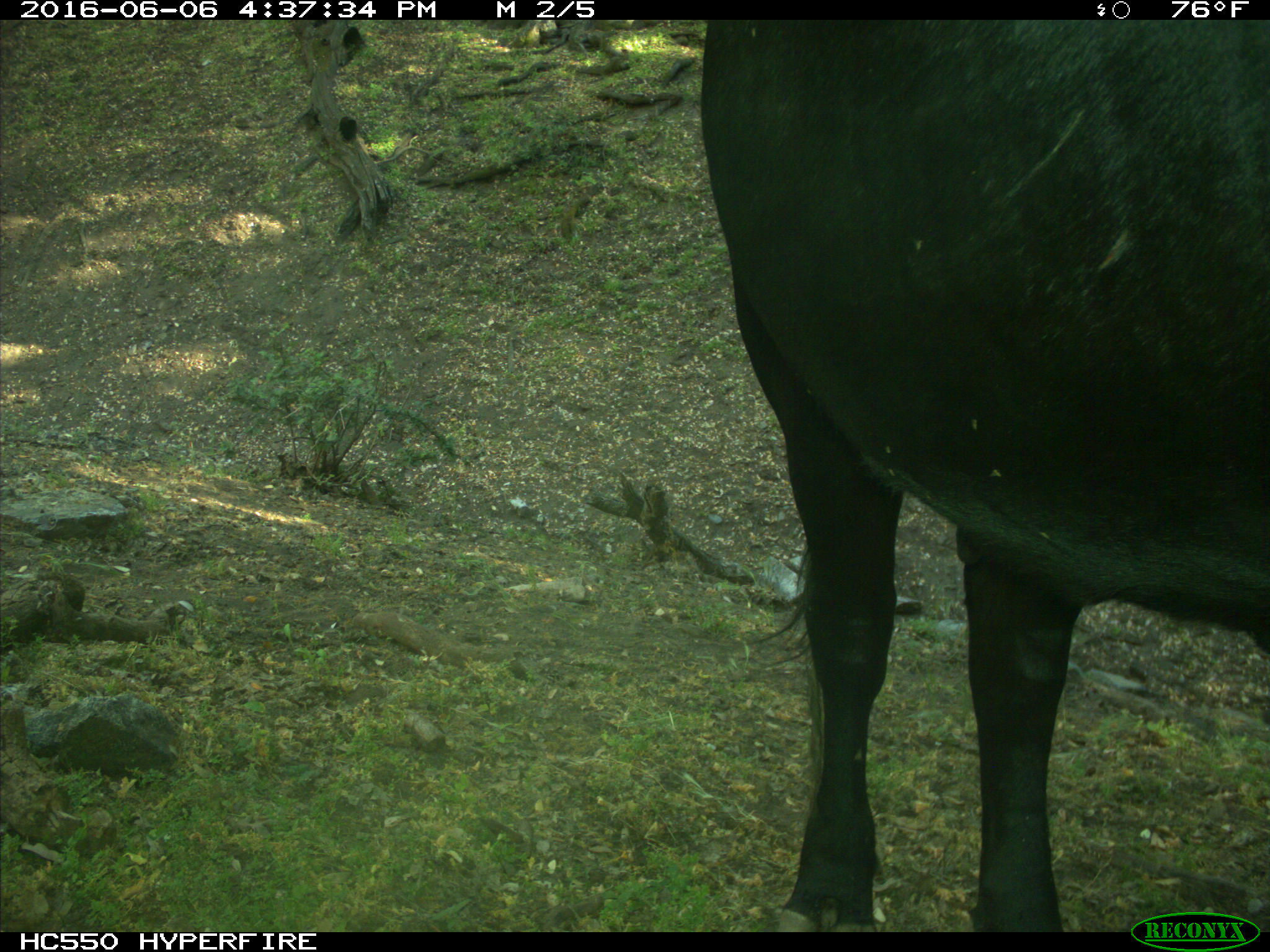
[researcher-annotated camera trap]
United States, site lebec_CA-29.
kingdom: Animalia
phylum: Chordata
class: Mammalia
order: Artiodactyla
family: Bovidae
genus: Bos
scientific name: Bos taurus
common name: domestic cow